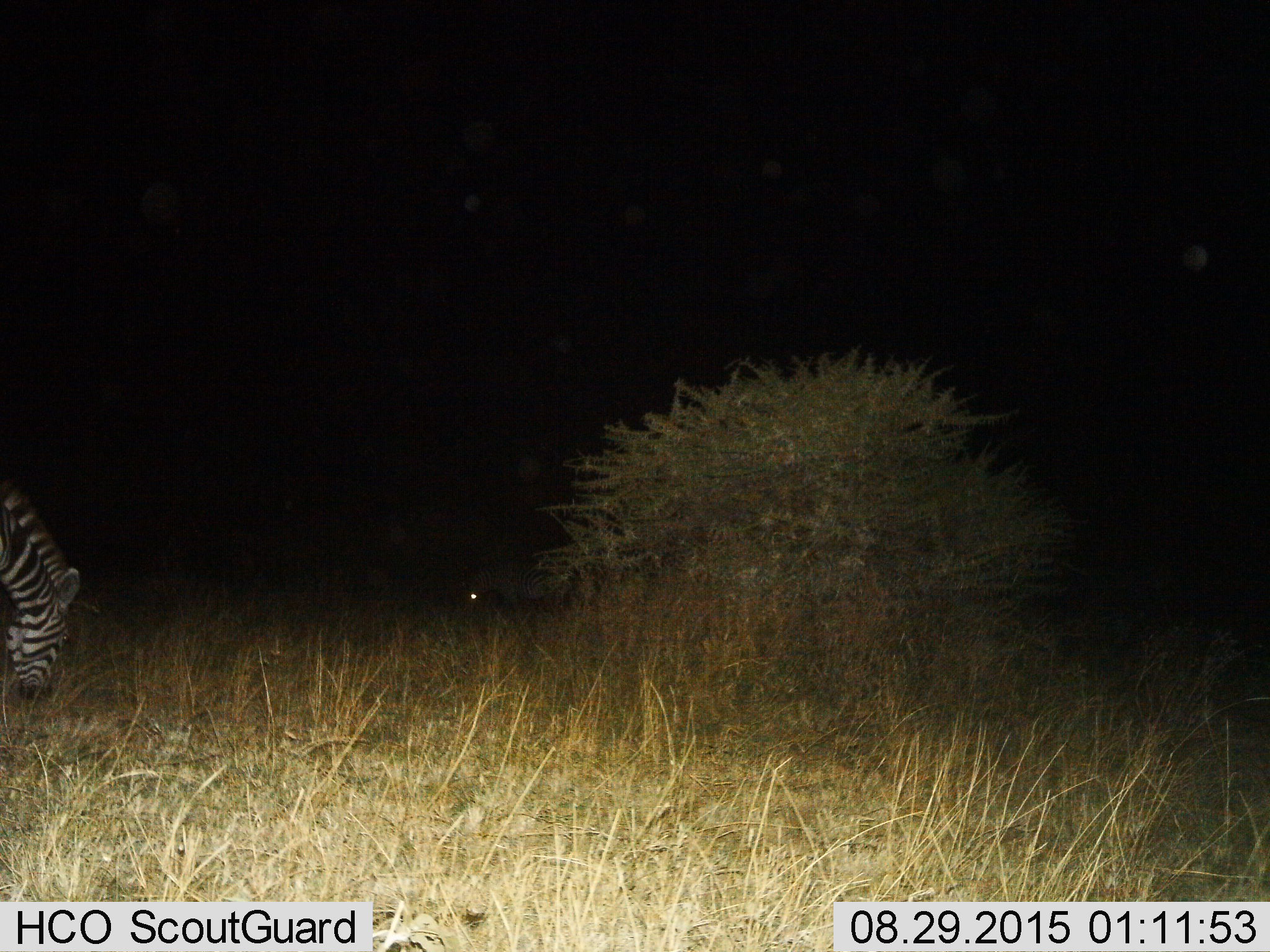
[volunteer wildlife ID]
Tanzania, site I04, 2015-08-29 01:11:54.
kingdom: Animalia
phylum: Chordata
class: Mammalia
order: Perissodactyla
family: Equidae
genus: Equus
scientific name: Equus quagga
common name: plains zebra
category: zebra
Zebra (plains zebra) (Equus quagga), count 2. Behavior (volunteer vote fractions): standing 43%, resting 0%, moving 0%, interacting 0%. Young present (vote fraction): 0%. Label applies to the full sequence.